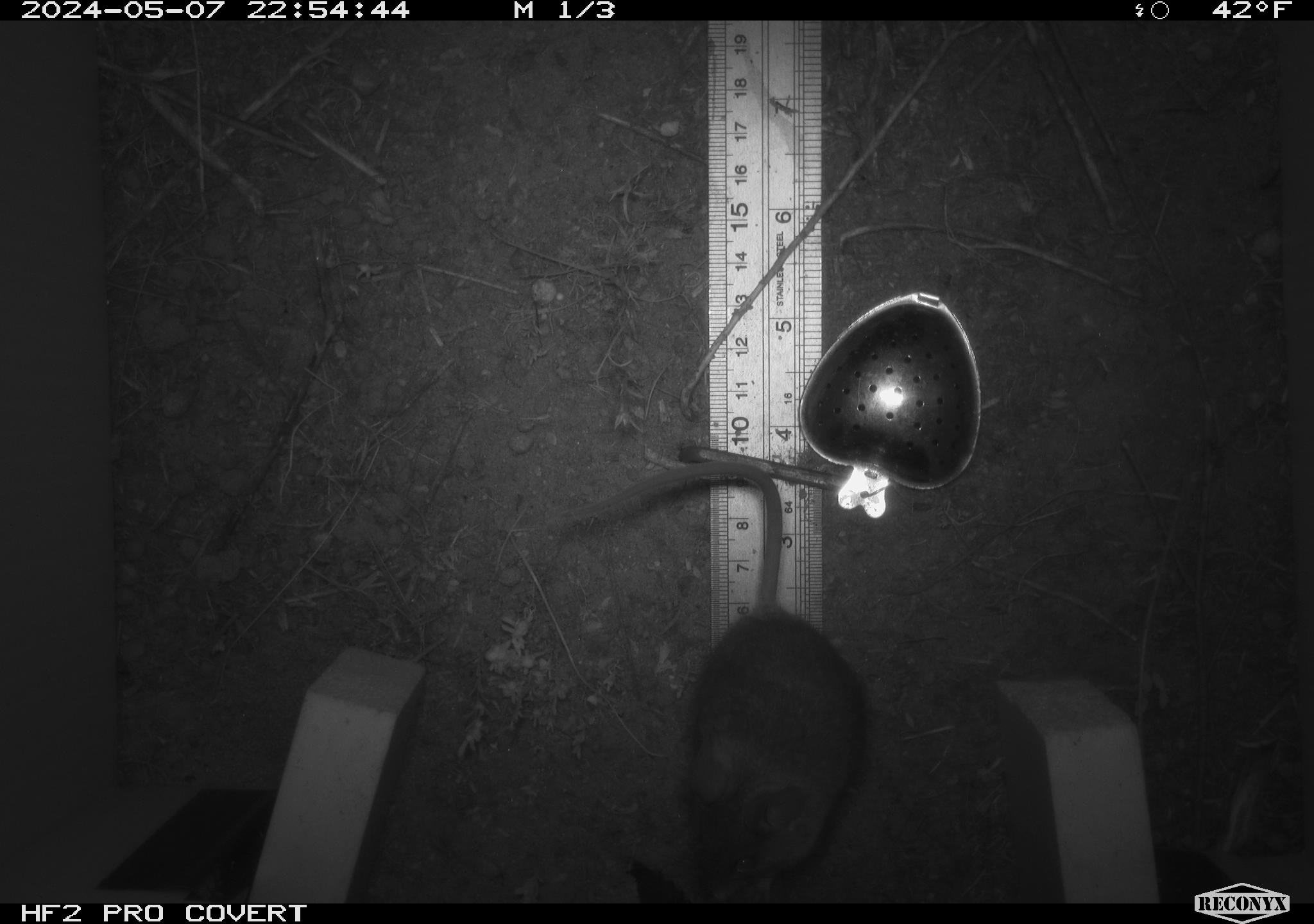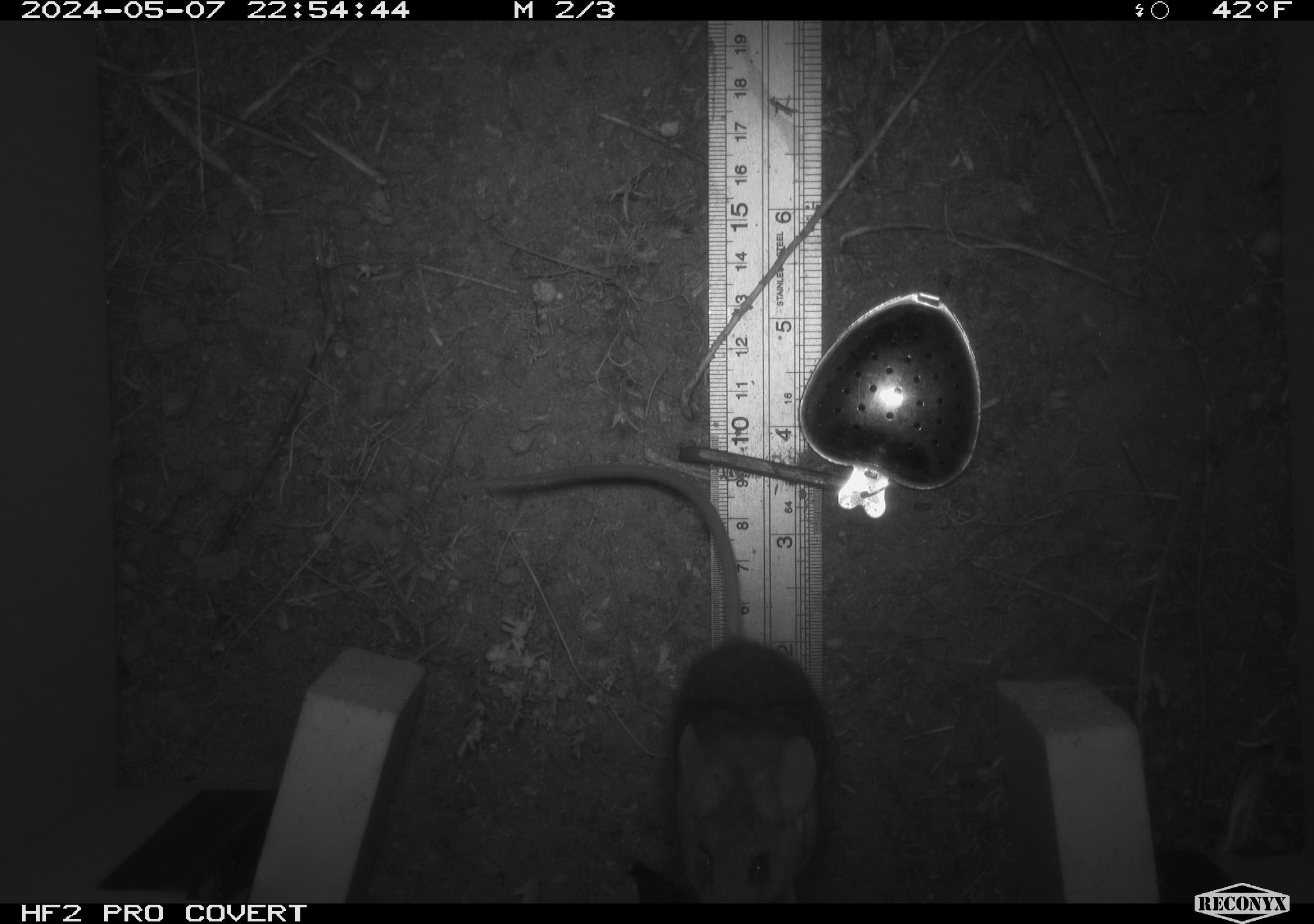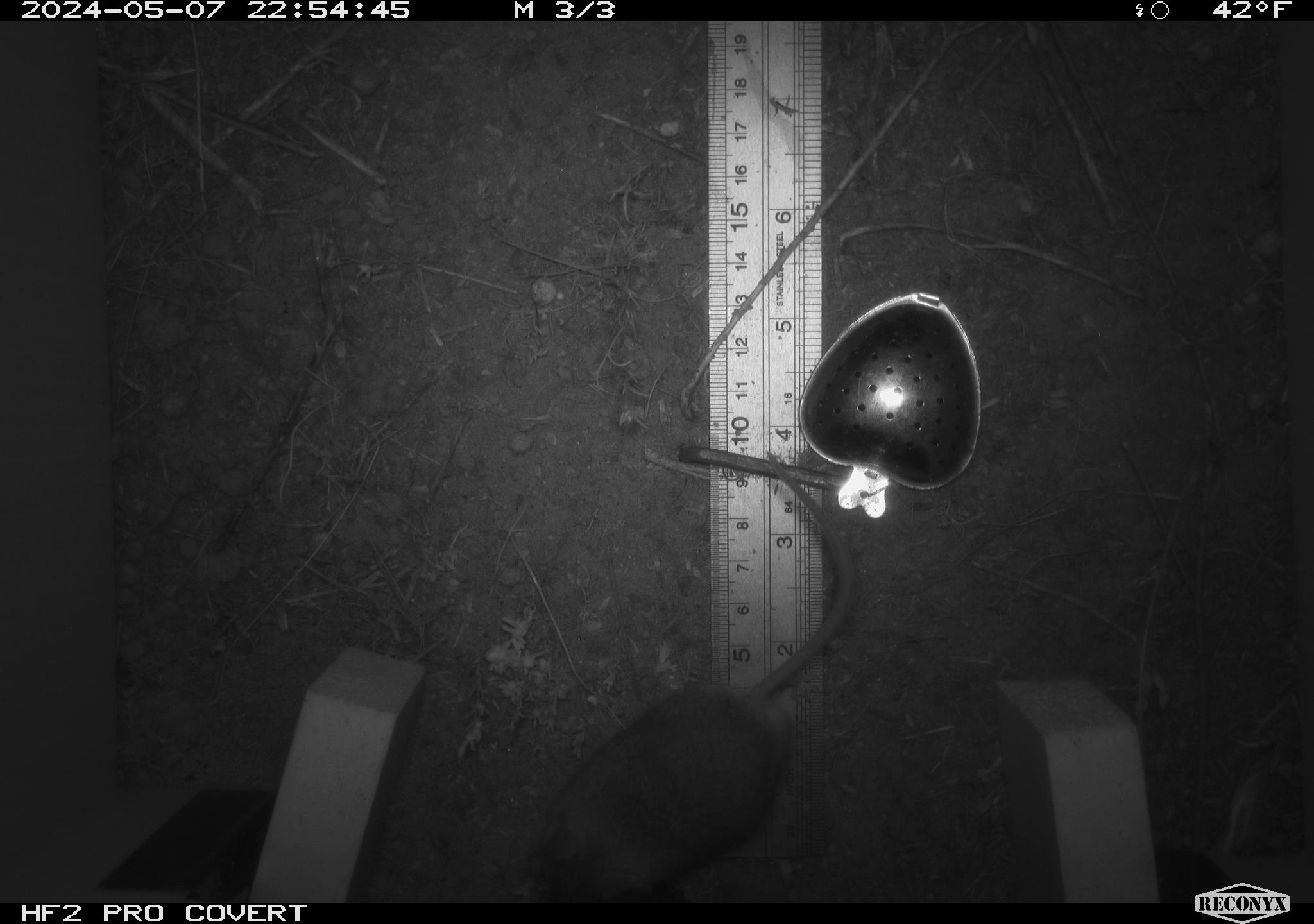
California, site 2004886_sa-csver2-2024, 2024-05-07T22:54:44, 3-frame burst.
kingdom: Animalia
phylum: Chordata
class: Mammalia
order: Rodentia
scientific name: Rodentia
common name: rodent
Rodent (Rodentia).